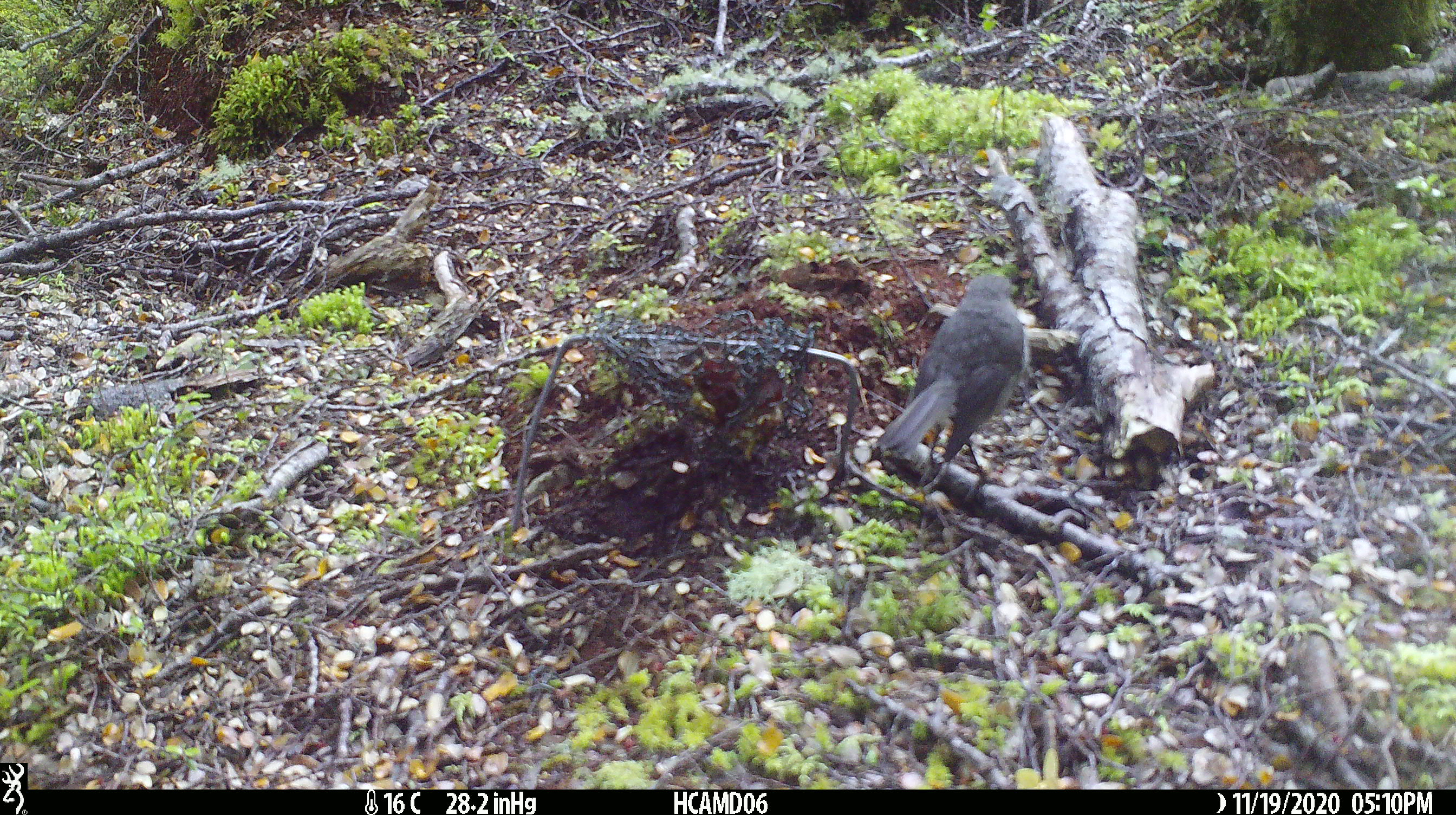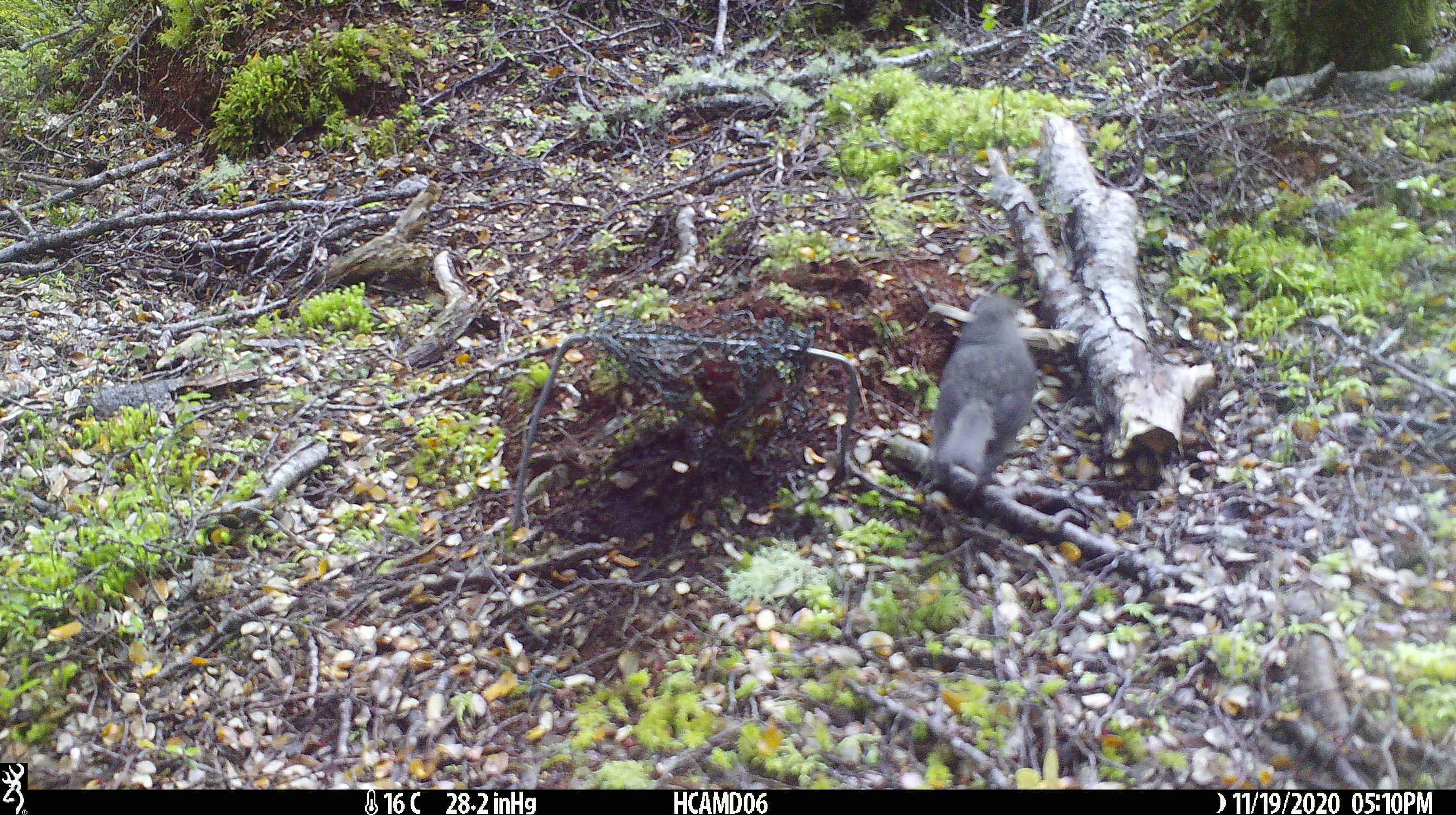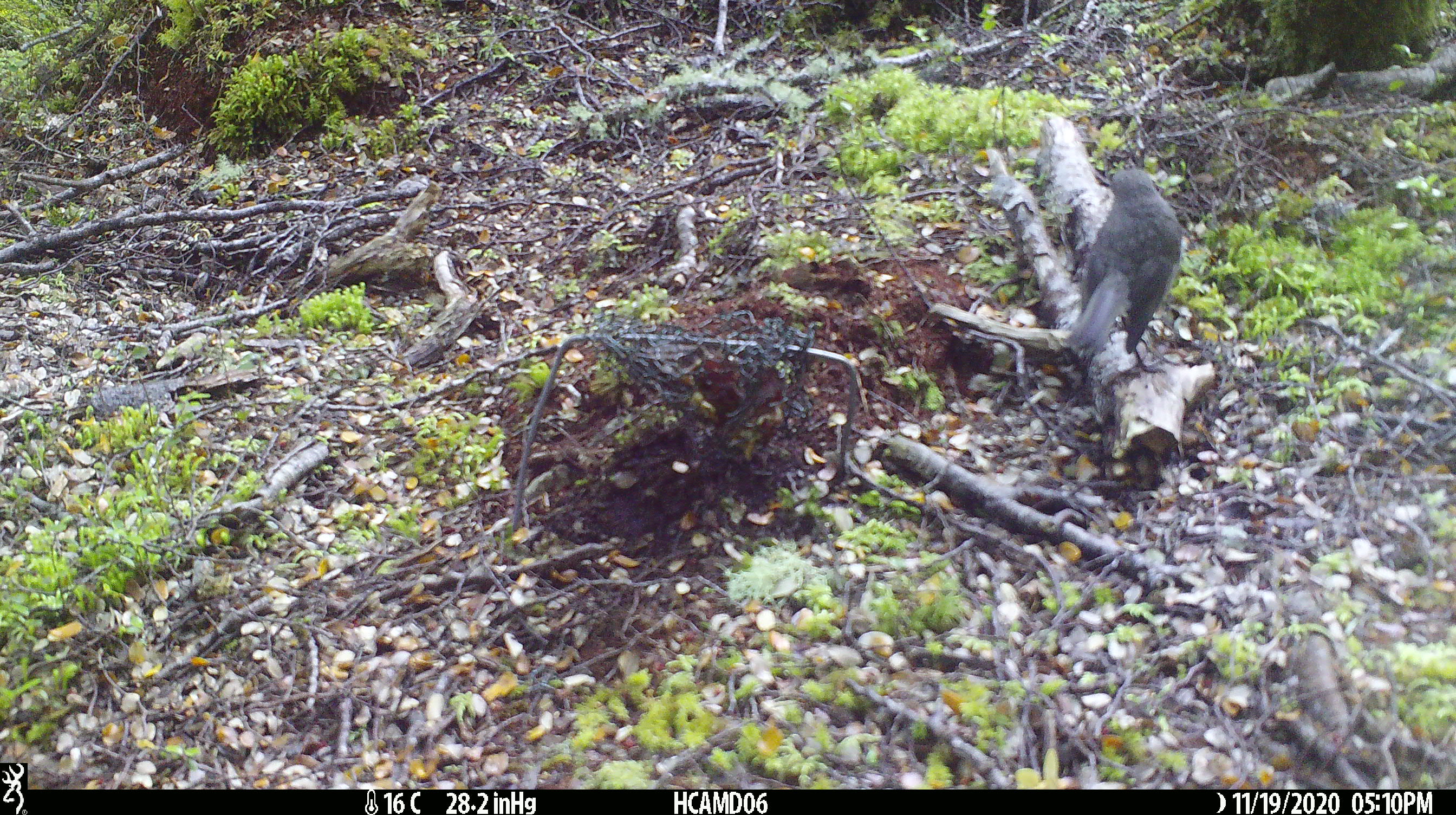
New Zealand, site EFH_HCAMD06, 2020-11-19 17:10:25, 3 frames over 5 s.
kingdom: Animalia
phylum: Chordata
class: Aves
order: Passeriformes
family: Petroicidae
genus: Petroica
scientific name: Petroica australis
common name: new zealand robin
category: robin